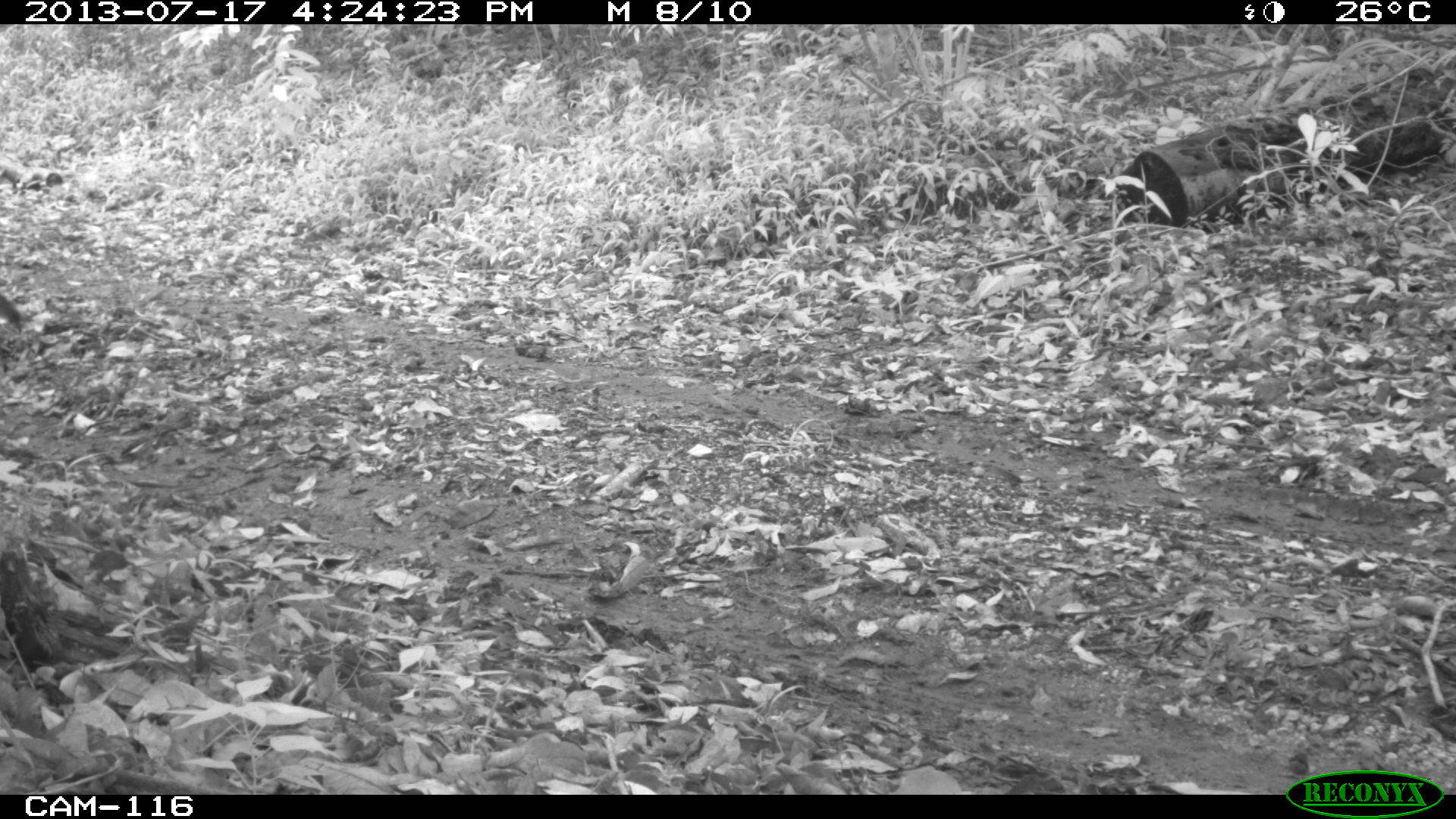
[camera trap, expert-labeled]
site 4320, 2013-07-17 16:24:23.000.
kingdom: Animalia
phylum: Chordata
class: Mammalia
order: Carnivora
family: Canidae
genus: Urocyon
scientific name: Urocyon cinereoargenteus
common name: gray fox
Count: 1.